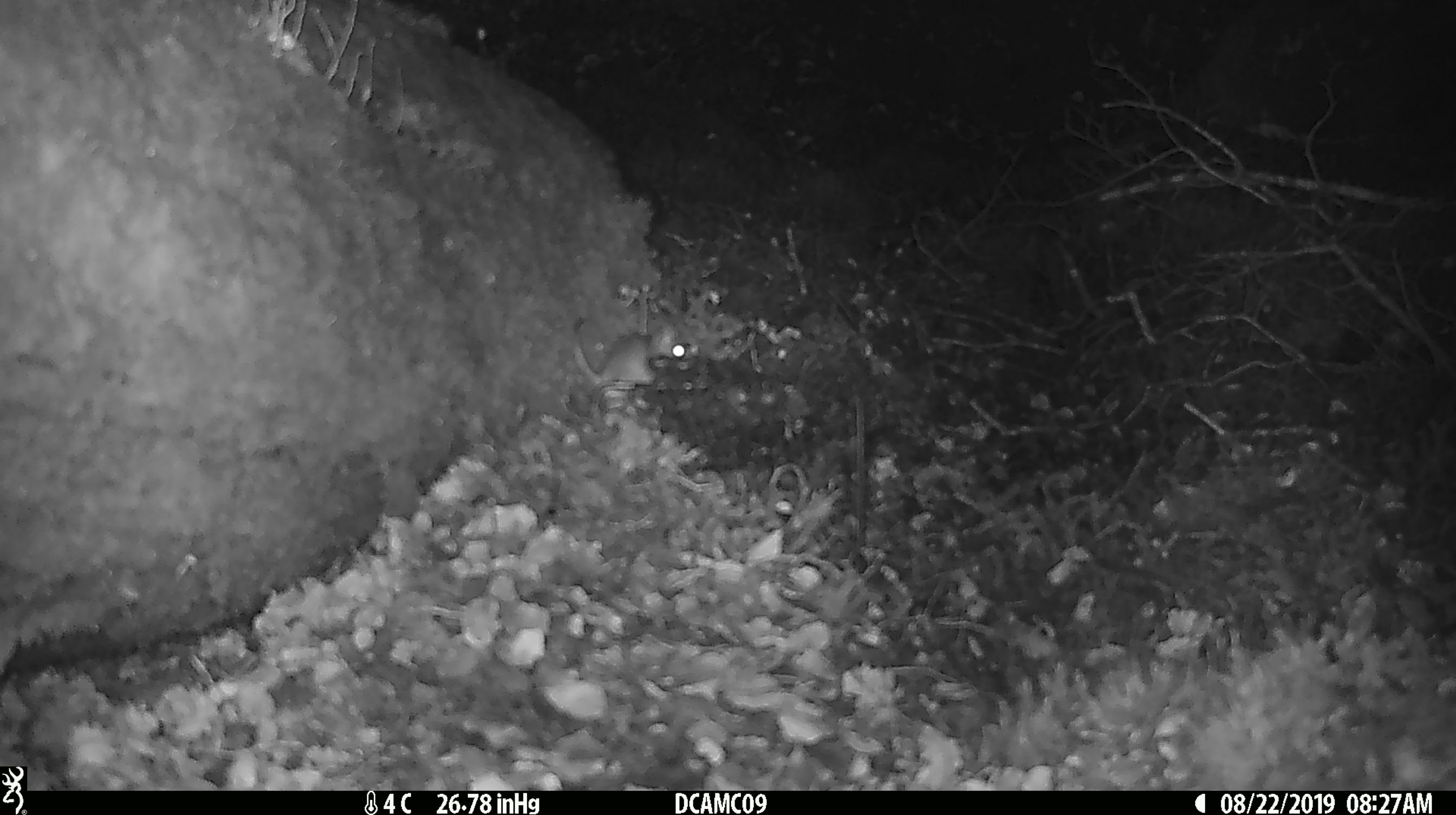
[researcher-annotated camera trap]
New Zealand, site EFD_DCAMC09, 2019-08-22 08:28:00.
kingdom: Animalia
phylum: Chordata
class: Mammalia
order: Rodentia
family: Muridae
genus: Mus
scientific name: Mus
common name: mouse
Mouse (Mus).